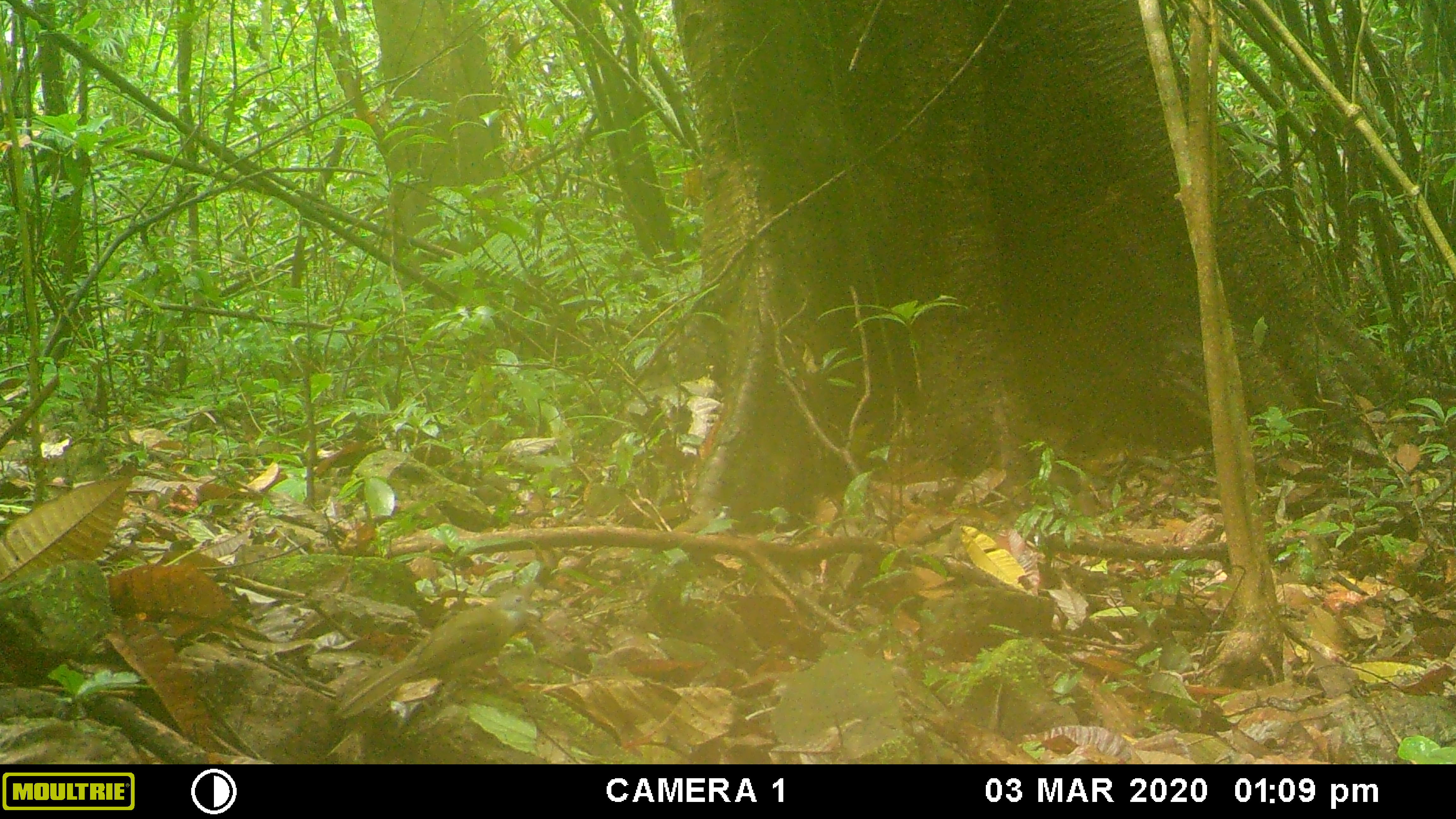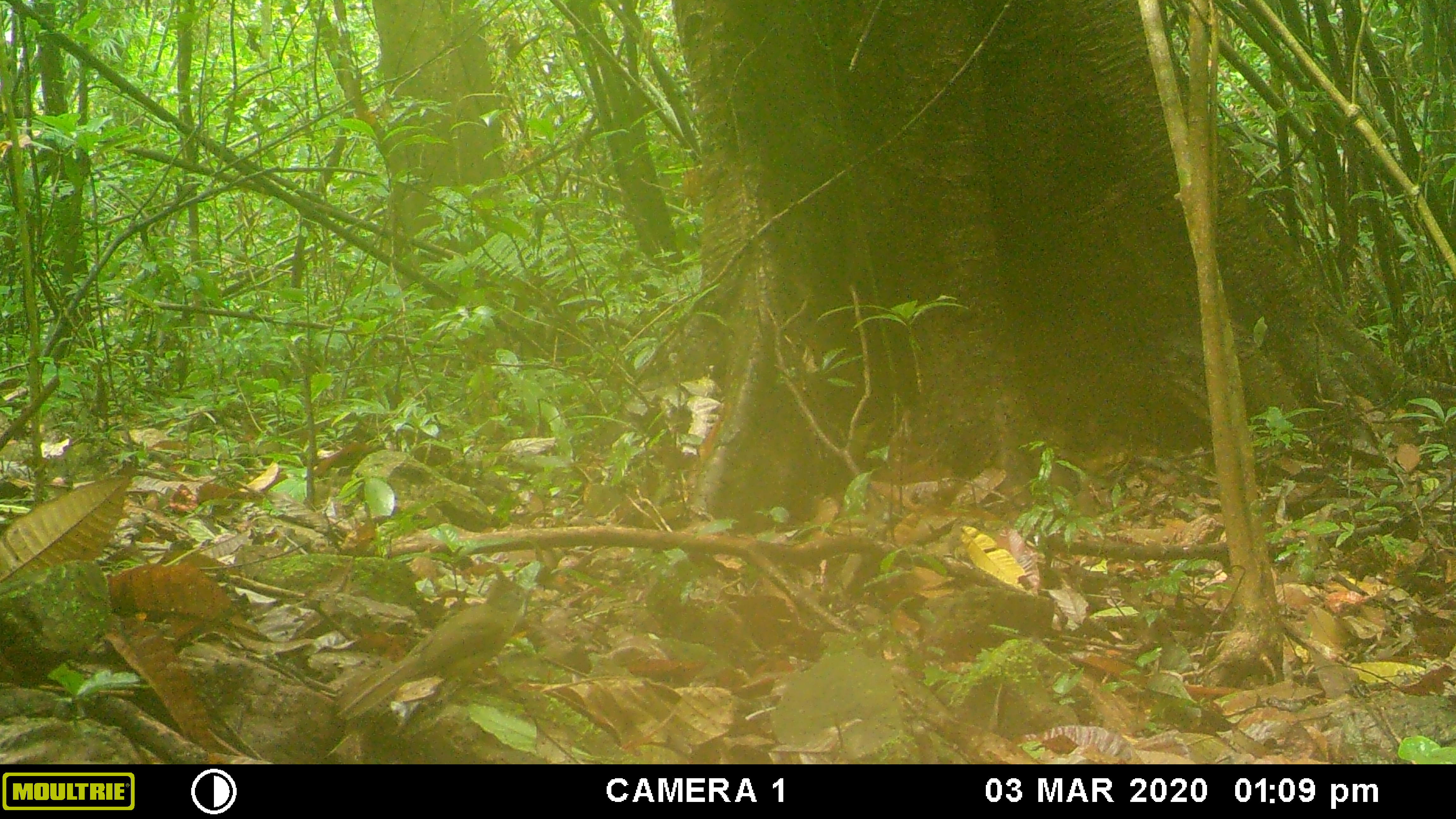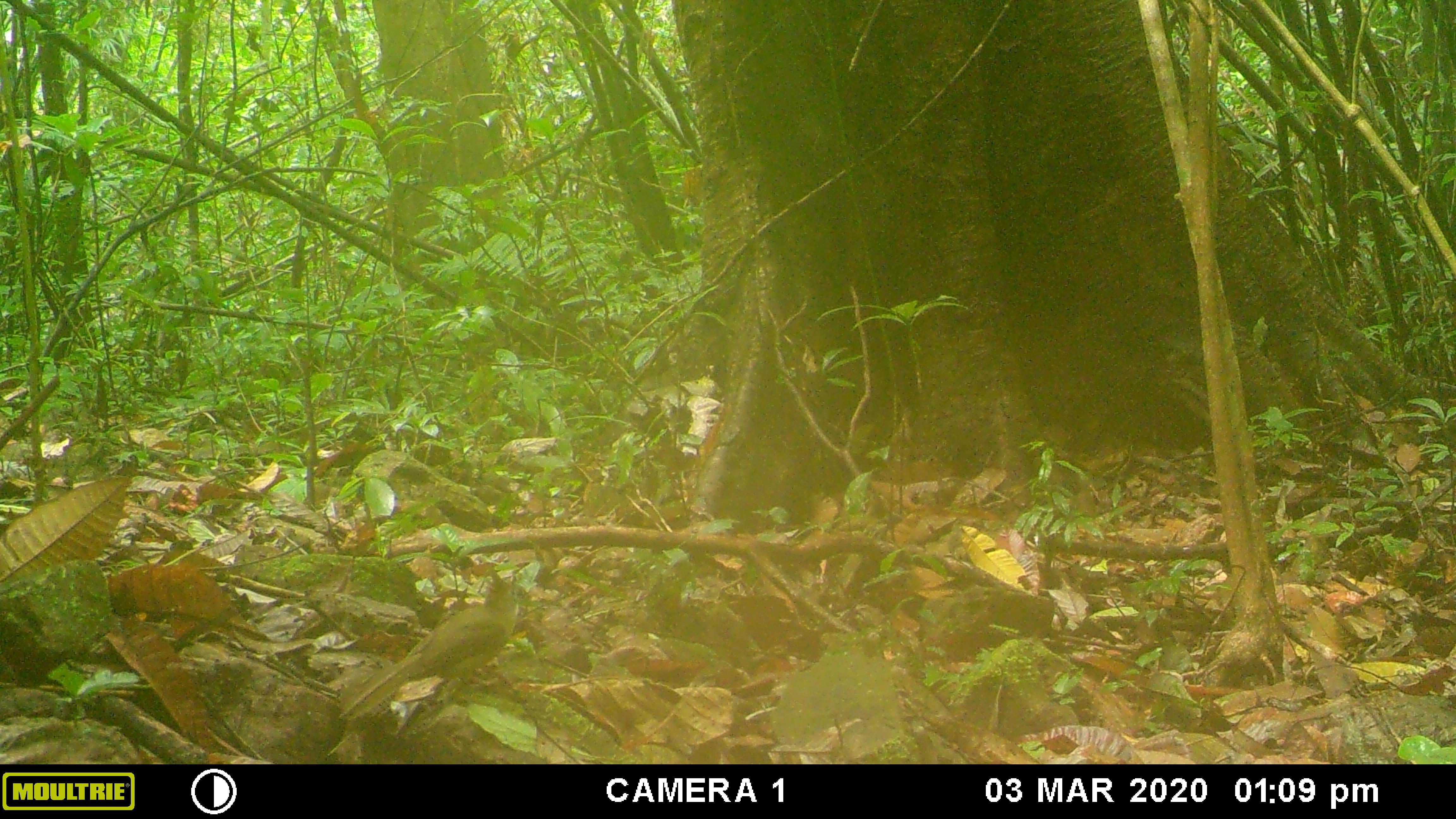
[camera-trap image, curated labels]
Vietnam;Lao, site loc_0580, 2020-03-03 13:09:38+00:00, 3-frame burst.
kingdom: Animalia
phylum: Chordata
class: Aves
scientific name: Aves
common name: bird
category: unidentified bird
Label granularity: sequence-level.